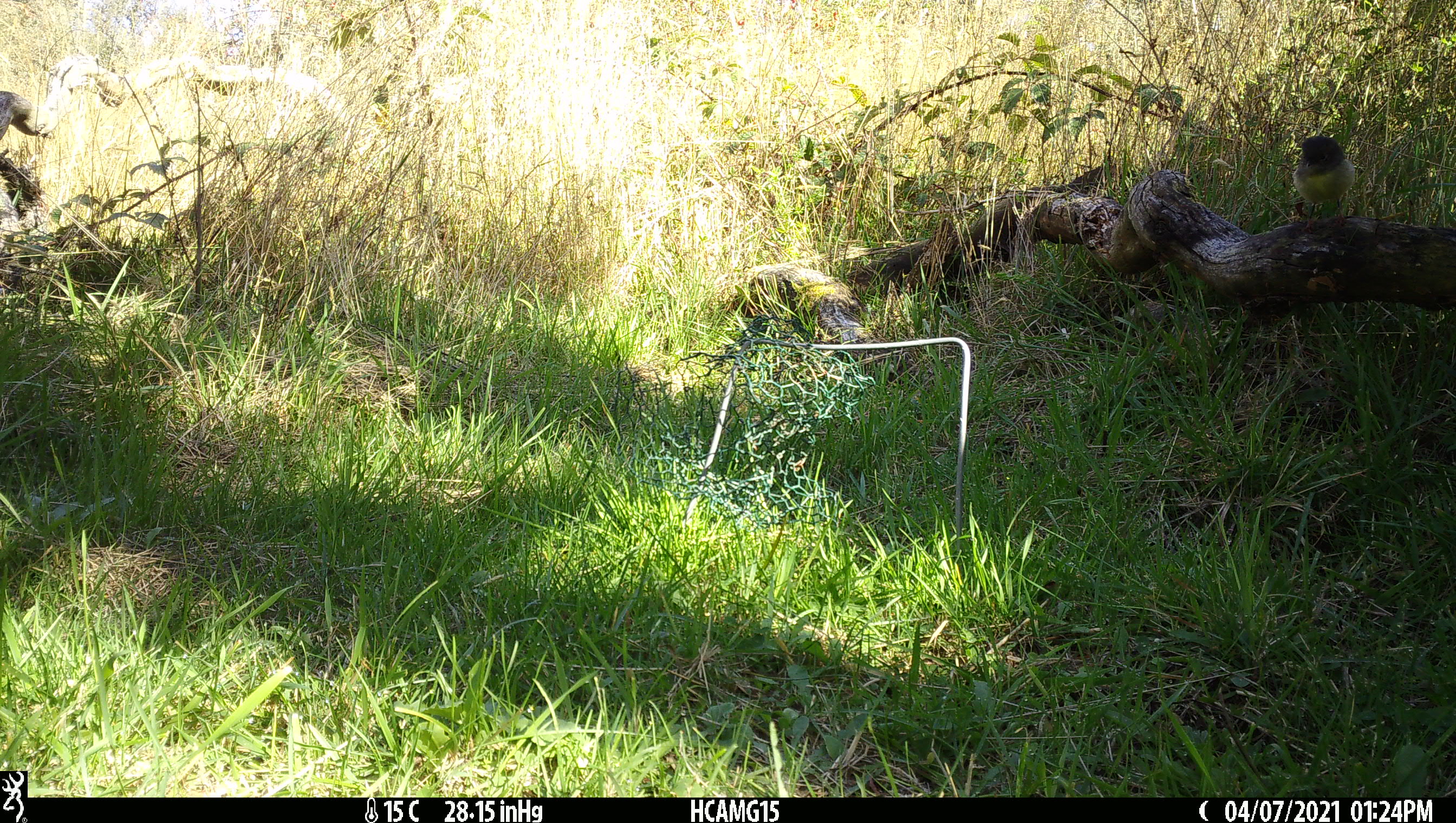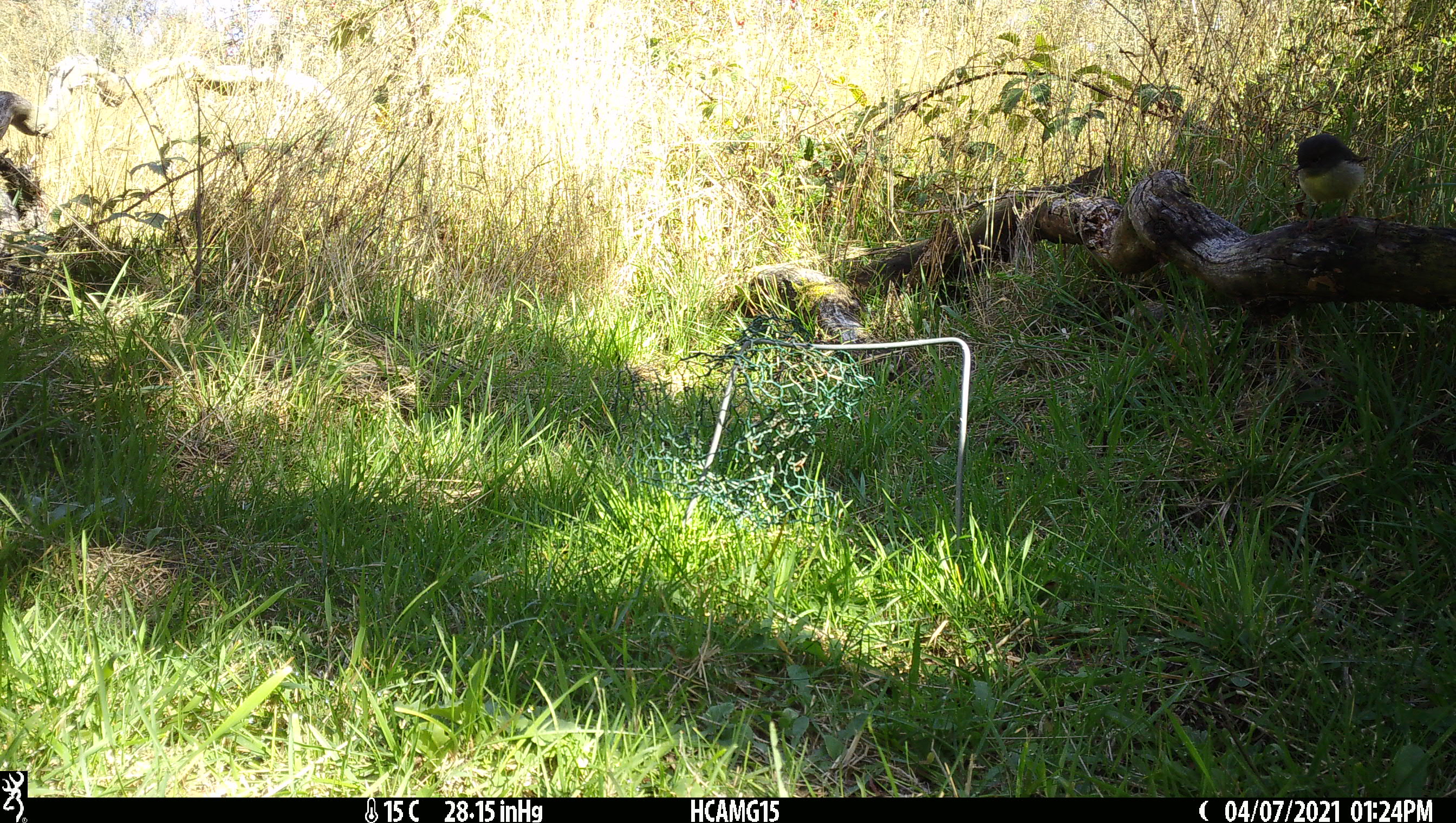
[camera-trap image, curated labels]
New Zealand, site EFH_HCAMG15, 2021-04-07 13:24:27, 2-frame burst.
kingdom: Animalia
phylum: Chordata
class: Aves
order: Passeriformes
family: Petroicidae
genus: Petroica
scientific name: Petroica macrocephala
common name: tomtit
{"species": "tomtit (Petroica macrocephala)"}